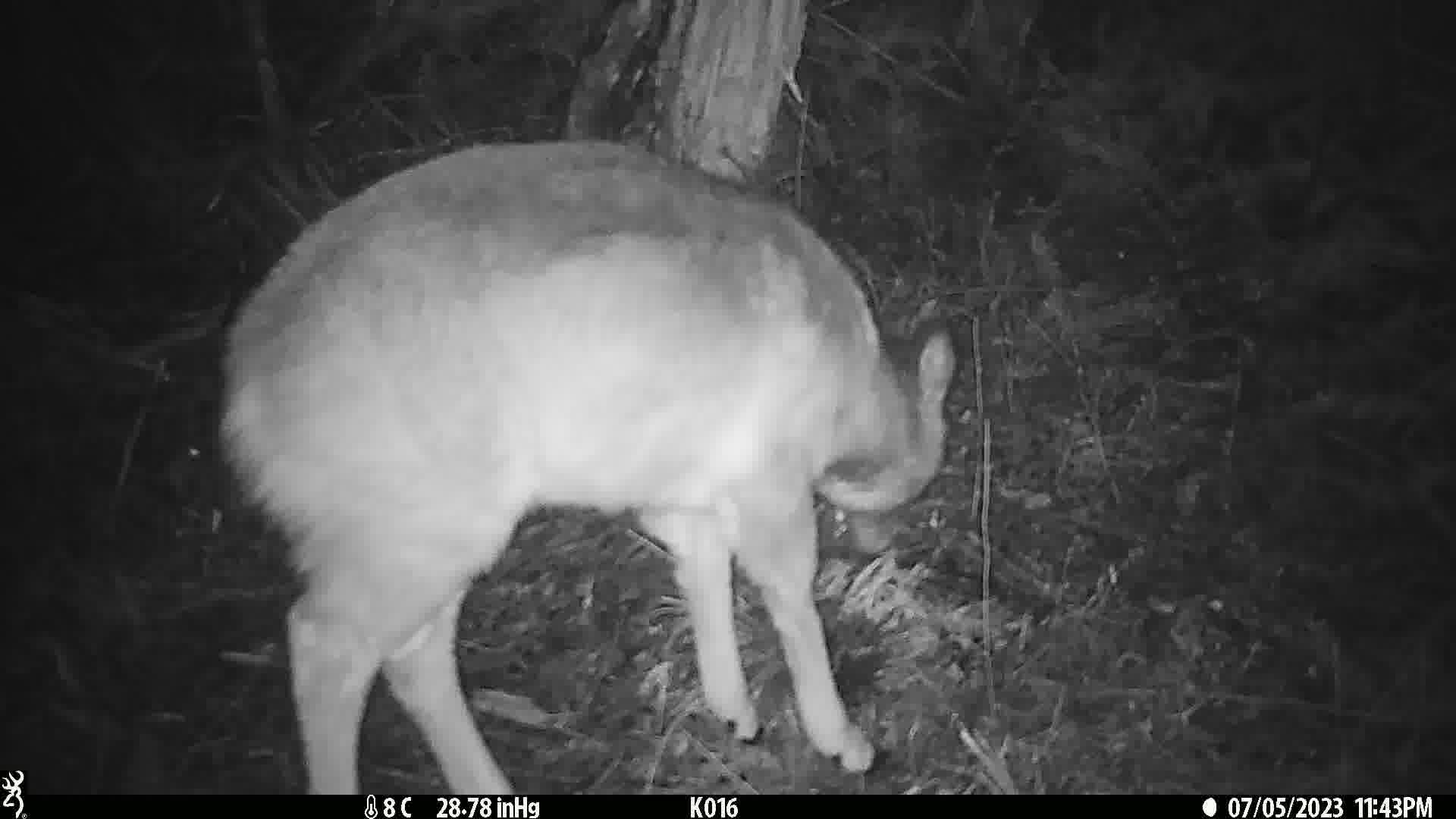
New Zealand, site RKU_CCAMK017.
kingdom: Animalia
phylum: Chordata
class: Mammalia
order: Artiodactyla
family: Cervidae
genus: Odocoileus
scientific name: Odocoileus virginianus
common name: white-tailed deer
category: white tailed deer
White tailed deer (white-tailed deer) (Odocoileus virginianus).